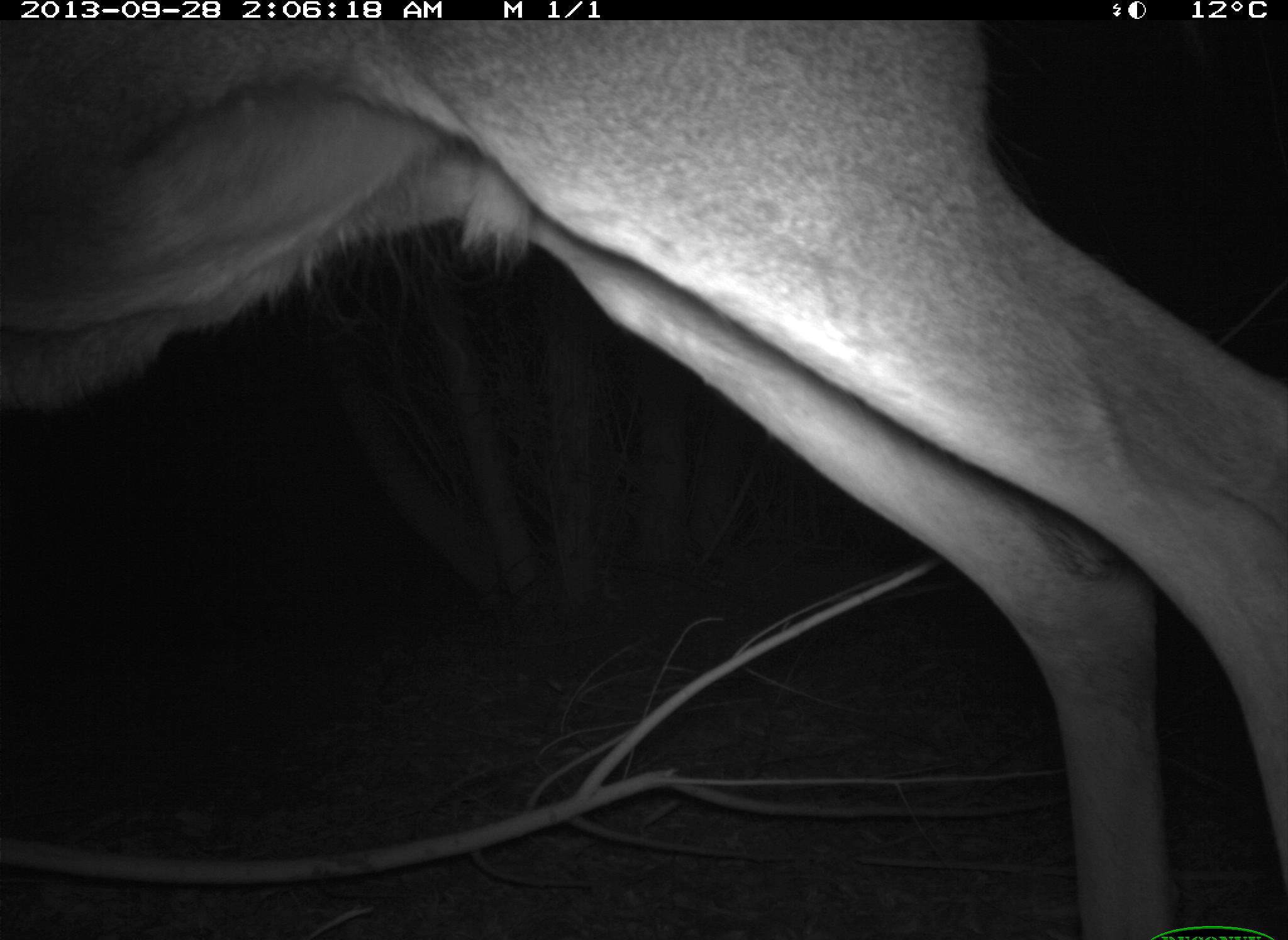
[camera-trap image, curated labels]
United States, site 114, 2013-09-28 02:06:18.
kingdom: Animalia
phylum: Chordata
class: Mammalia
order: Artiodactyla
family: Cervidae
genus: Odocoileus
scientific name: Odocoileus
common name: deer